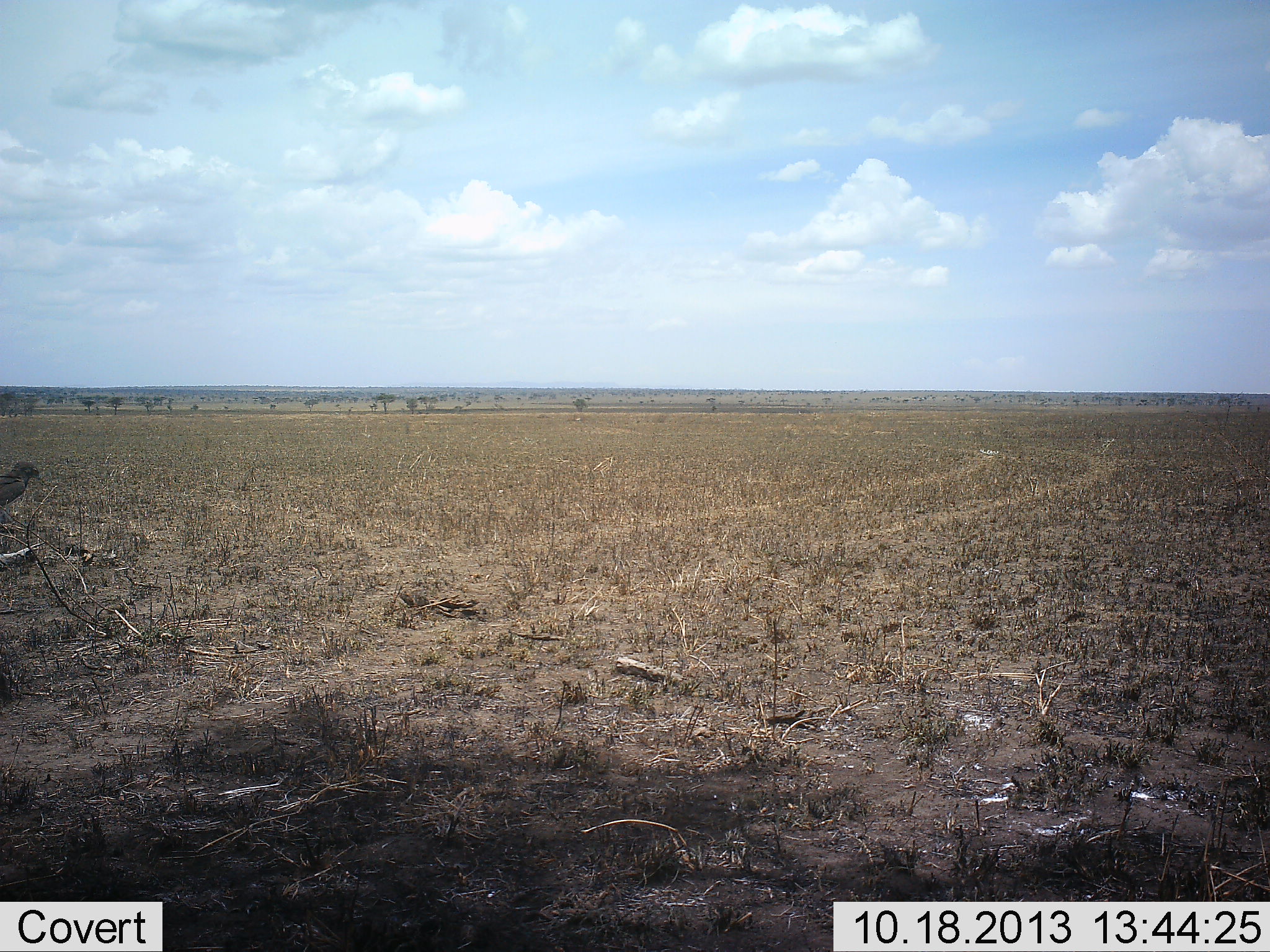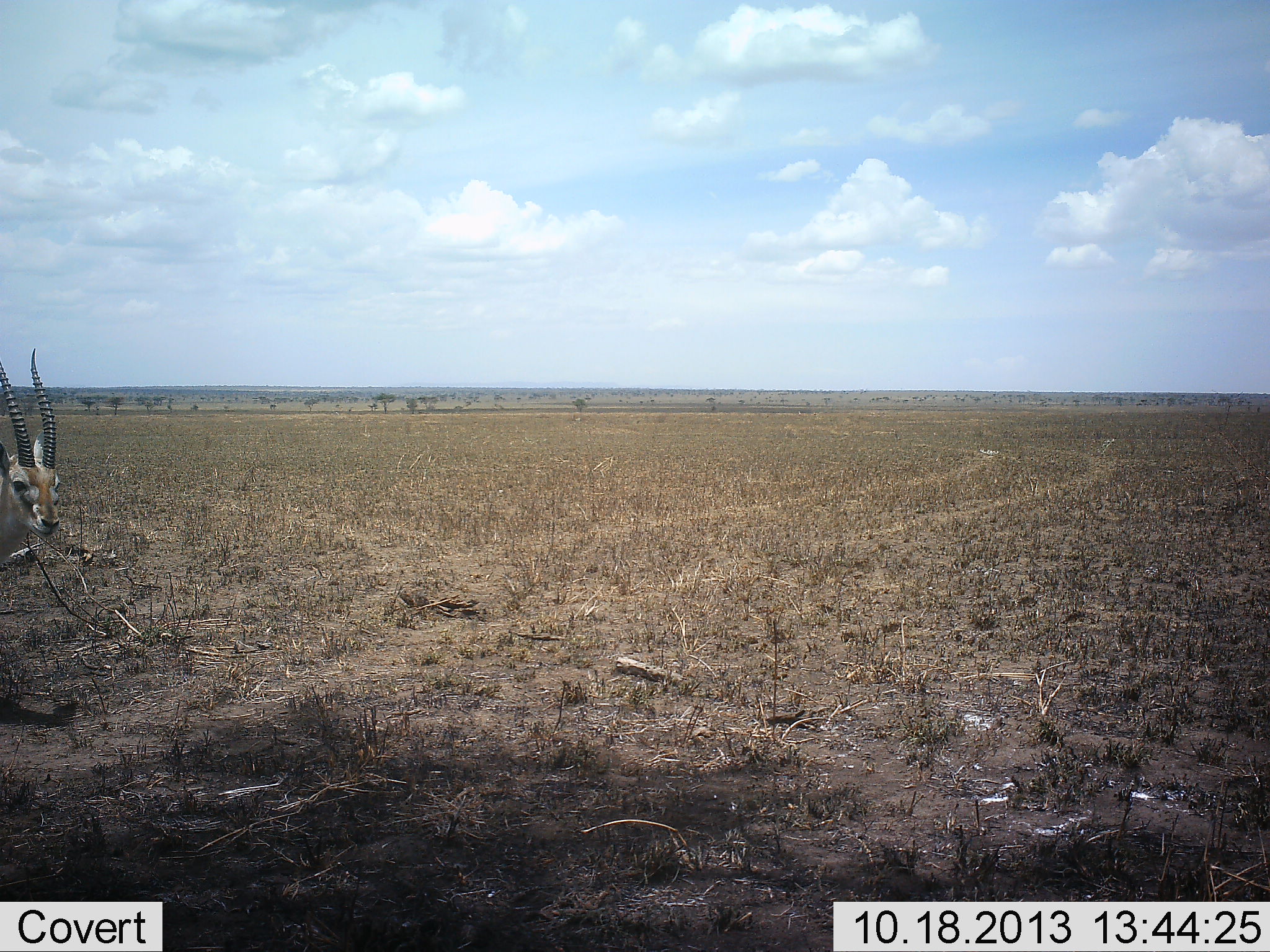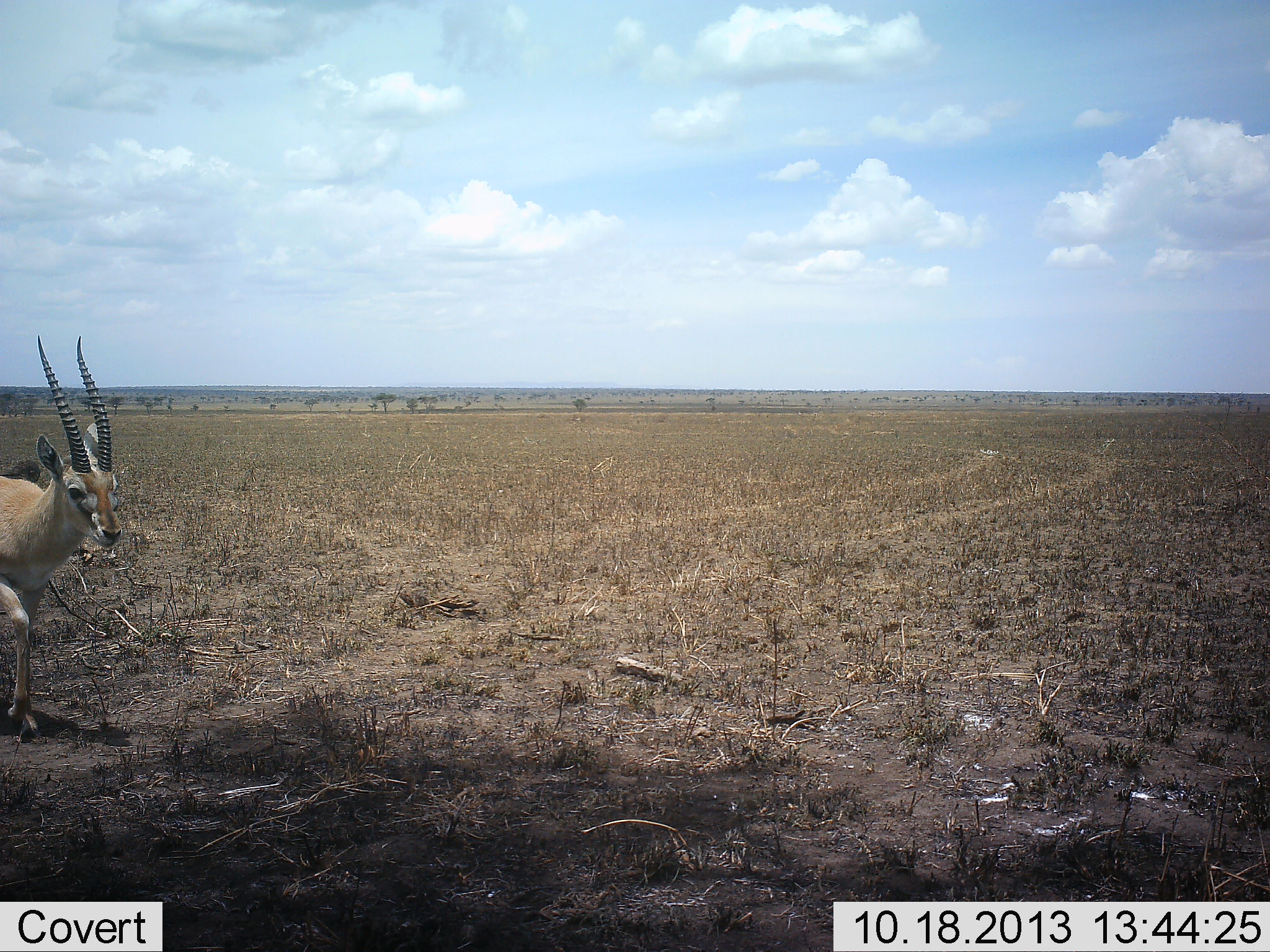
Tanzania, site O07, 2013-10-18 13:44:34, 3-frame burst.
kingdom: Animalia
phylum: Chordata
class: Mammalia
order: Artiodactyla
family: Bovidae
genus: Eudorcas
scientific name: Eudorcas thomsonii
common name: thomson's gazelle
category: gazellethomsons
Gazellethomsons (thomson's gazelle) (Eudorcas thomsonii), count 1. Behavior (volunteer vote fractions): standing 18%, resting 0%, moving 82%, interacting 0%. Young present (vote fraction): 0%. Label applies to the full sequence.